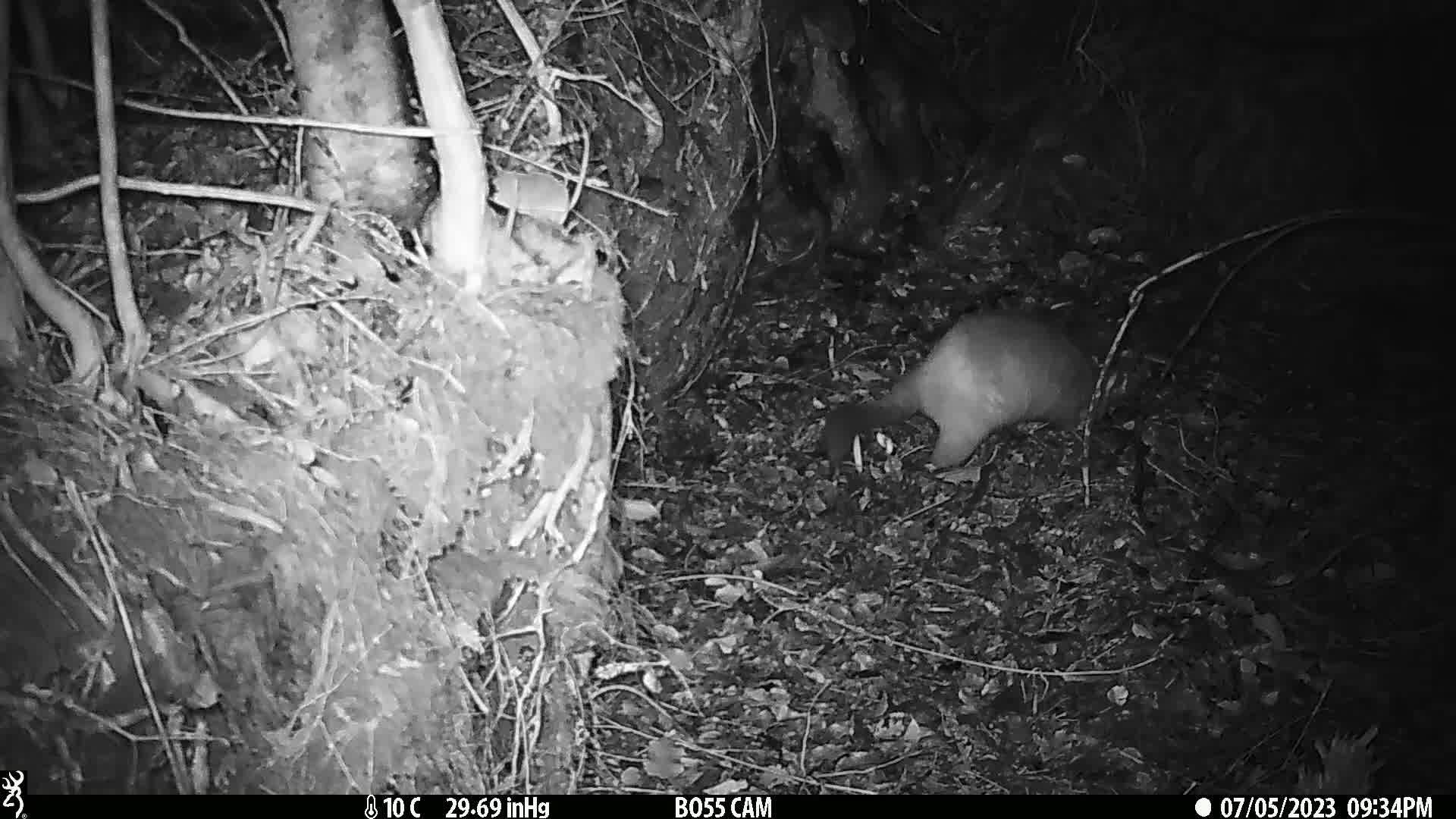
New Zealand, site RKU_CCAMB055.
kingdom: Animalia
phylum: Chordata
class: Mammalia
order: Diprotodontia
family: Phalangeridae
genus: Trichosurus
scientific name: Trichosurus vulpecula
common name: common brushtail possum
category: possum